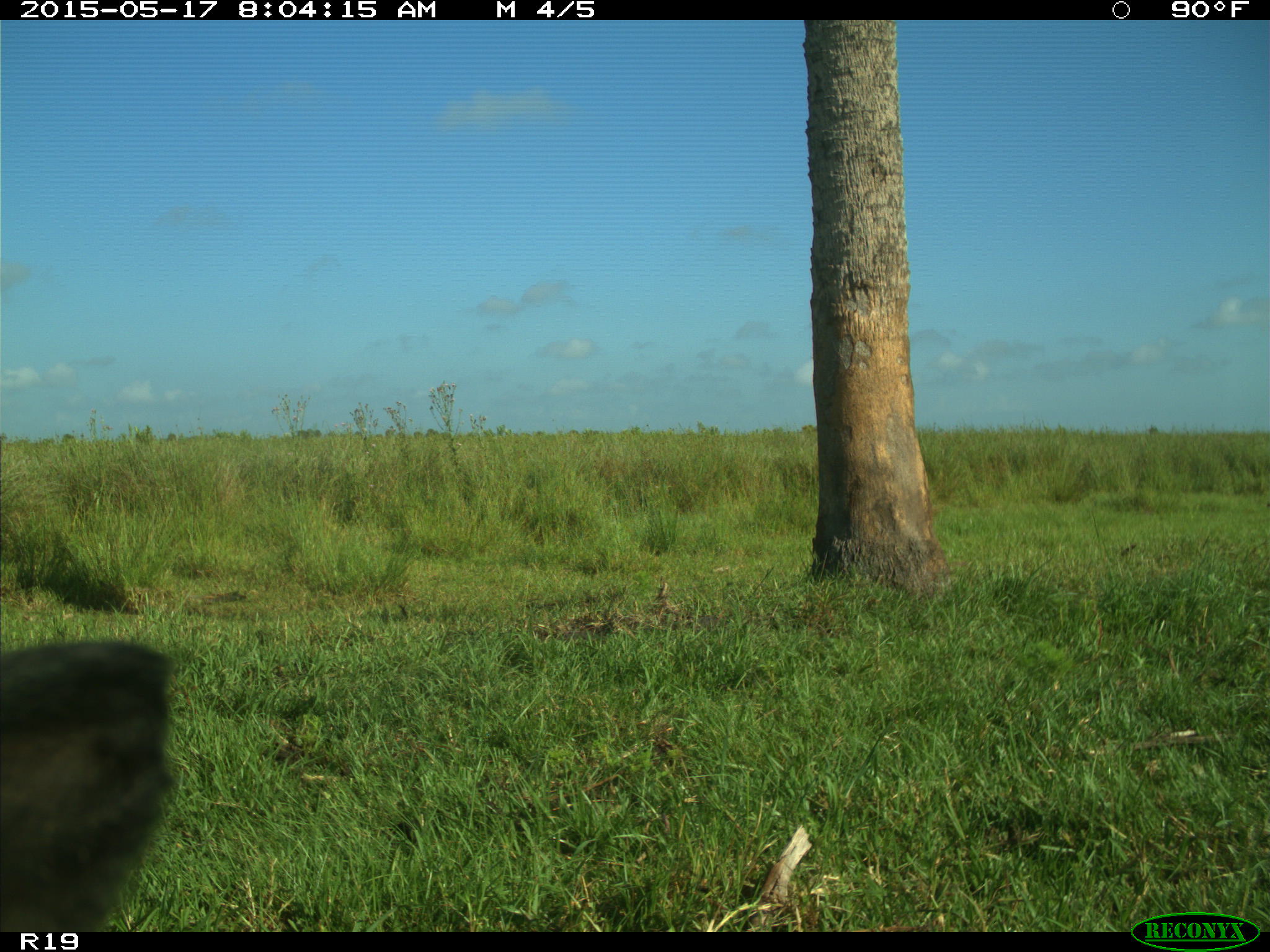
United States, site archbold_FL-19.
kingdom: Animalia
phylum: Chordata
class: Mammalia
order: Artiodactyla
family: Bovidae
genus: Bos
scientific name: Bos taurus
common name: domestic cow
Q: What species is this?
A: Bos taurus (domestic cow).